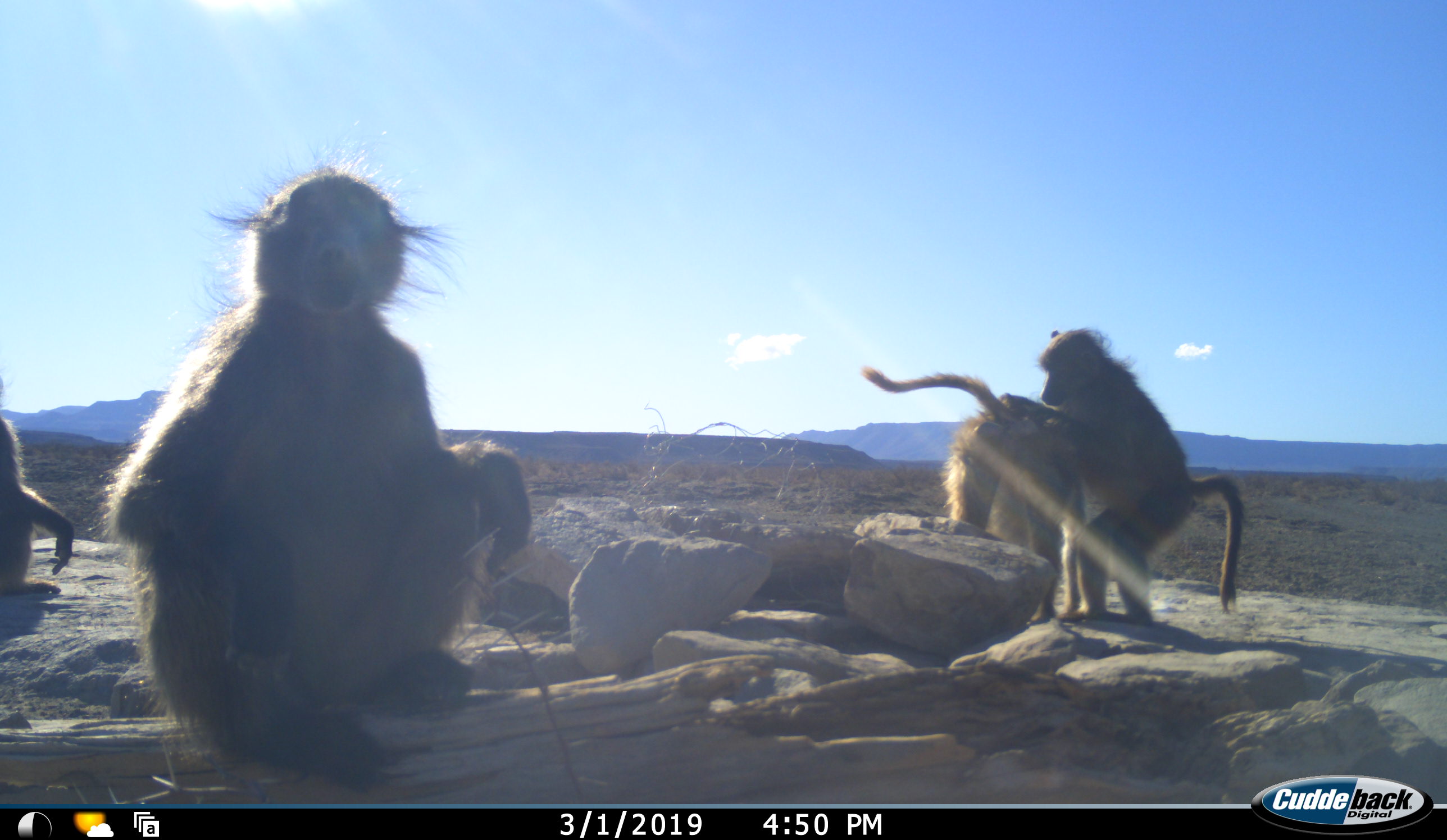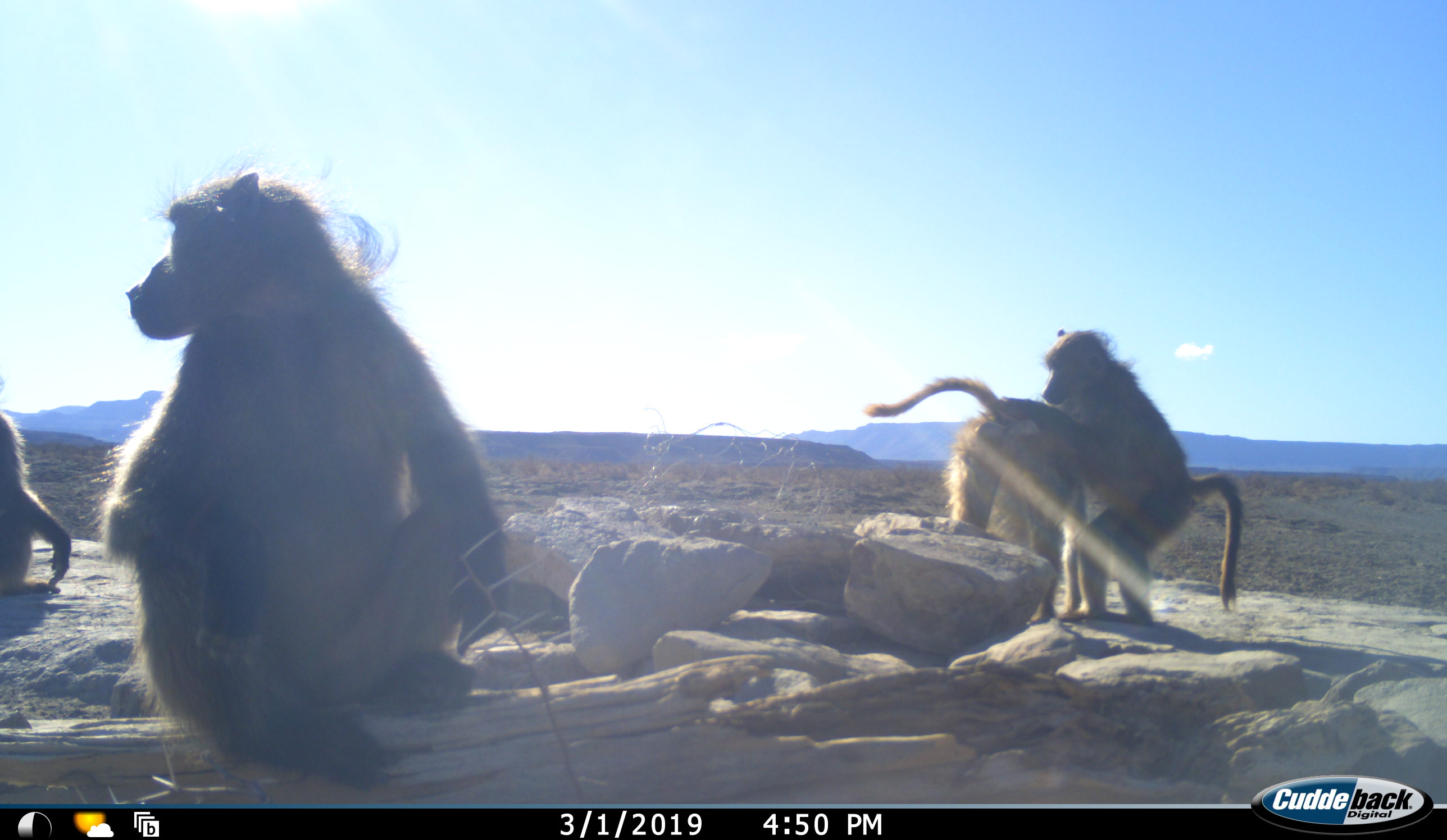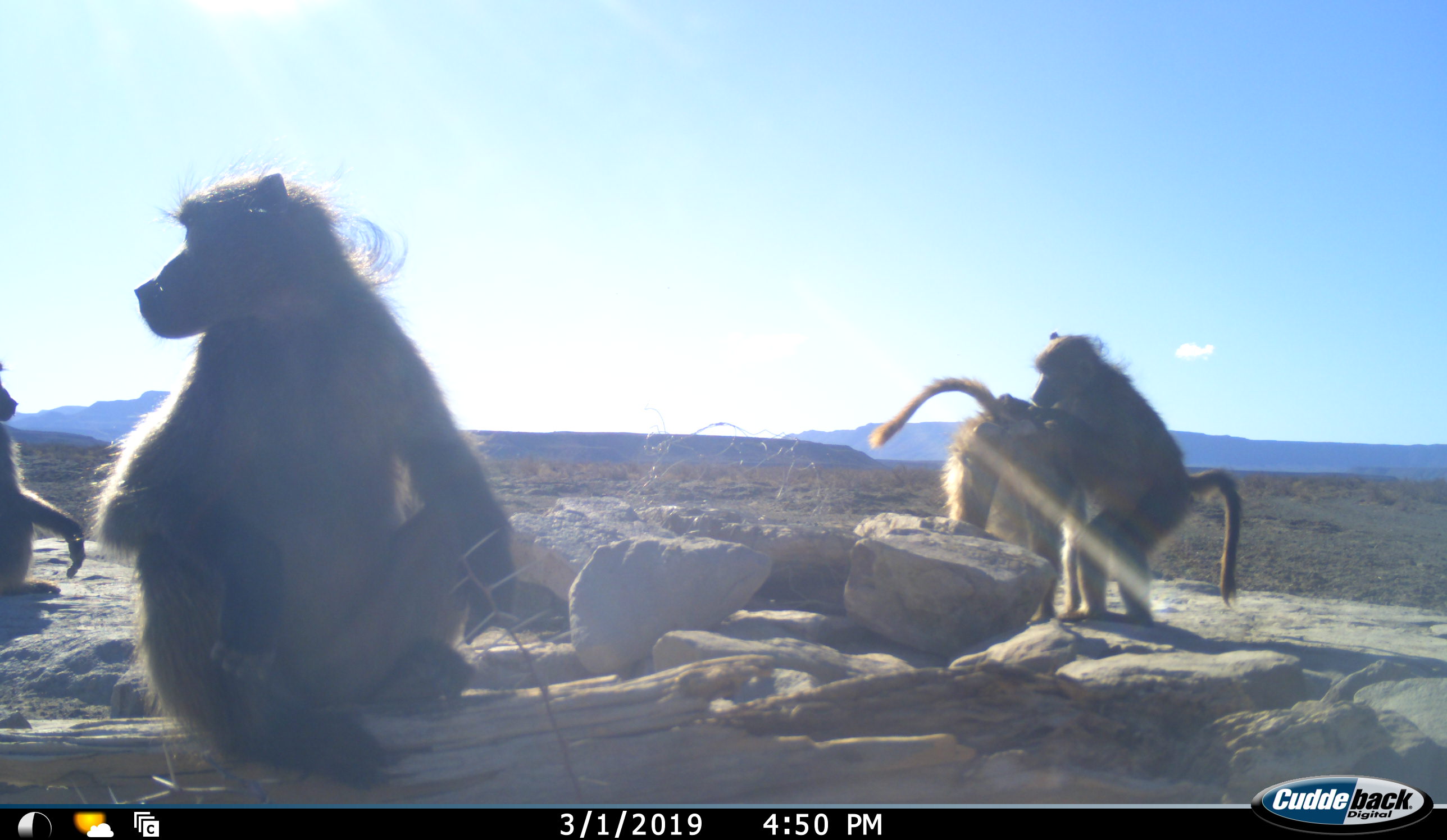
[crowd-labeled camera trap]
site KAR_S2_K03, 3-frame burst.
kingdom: Animalia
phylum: Chordata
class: Mammalia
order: Primates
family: Cercopithecidae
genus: Papio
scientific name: Papio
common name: baboon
Baboon (Papio), count 4. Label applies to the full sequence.